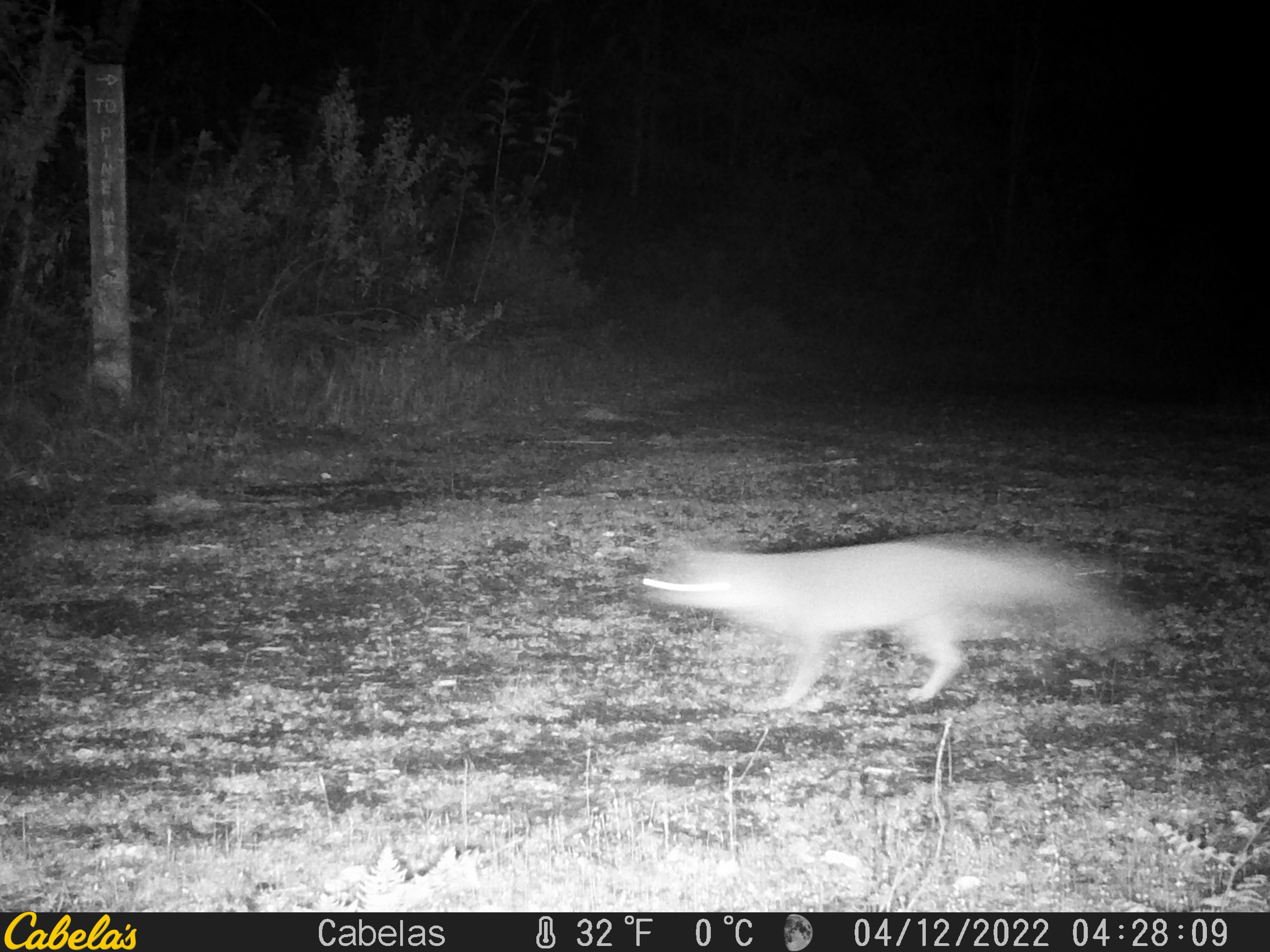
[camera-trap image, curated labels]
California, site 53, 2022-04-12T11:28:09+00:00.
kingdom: Animalia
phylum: Chordata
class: Mammalia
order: Carnivora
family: Canidae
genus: Urocyon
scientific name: Urocyon cinereoargenteus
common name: gray fox